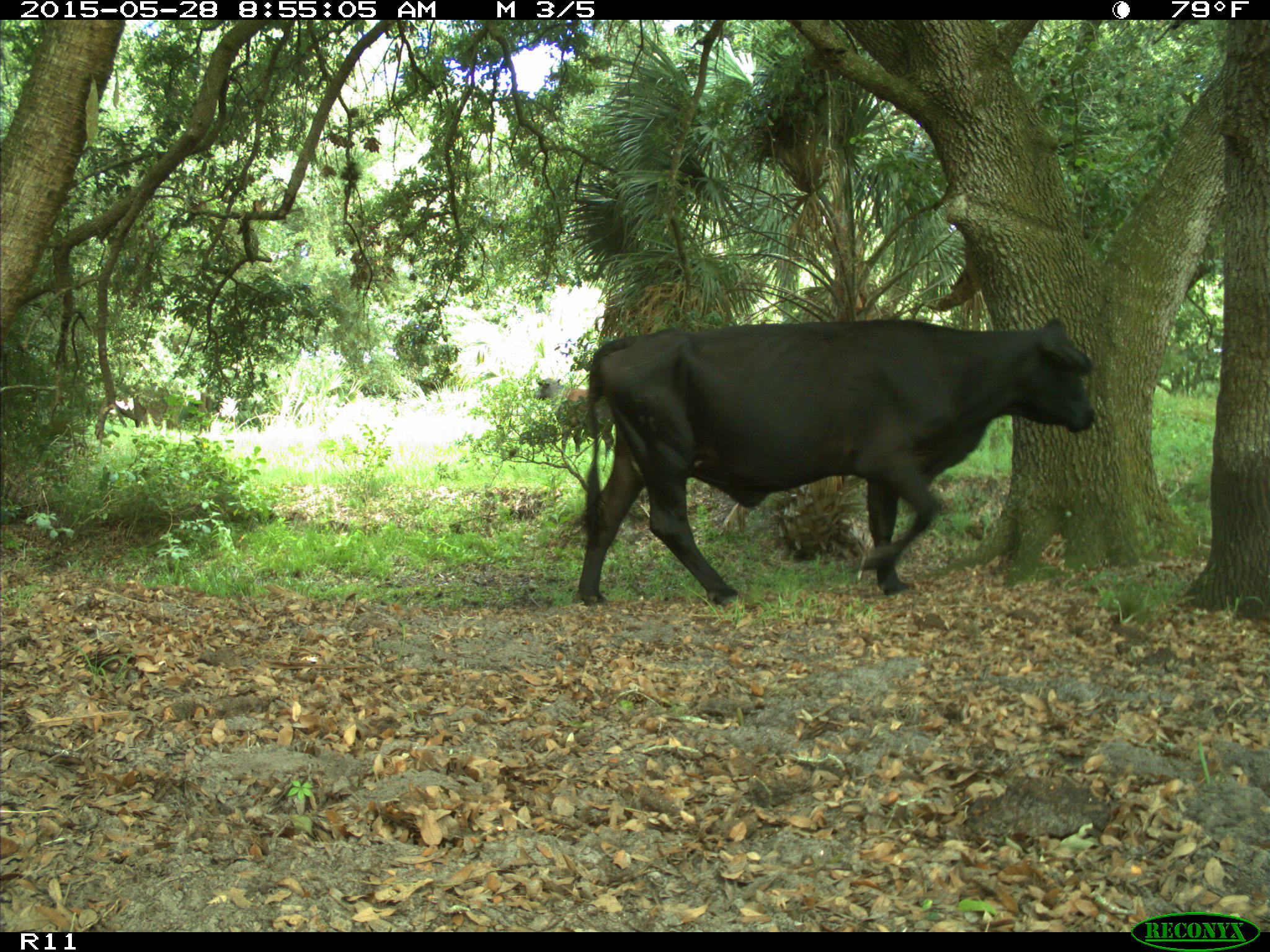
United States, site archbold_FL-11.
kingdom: Animalia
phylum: Chordata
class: Mammalia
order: Artiodactyla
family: Bovidae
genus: Bos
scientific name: Bos taurus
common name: domestic cow